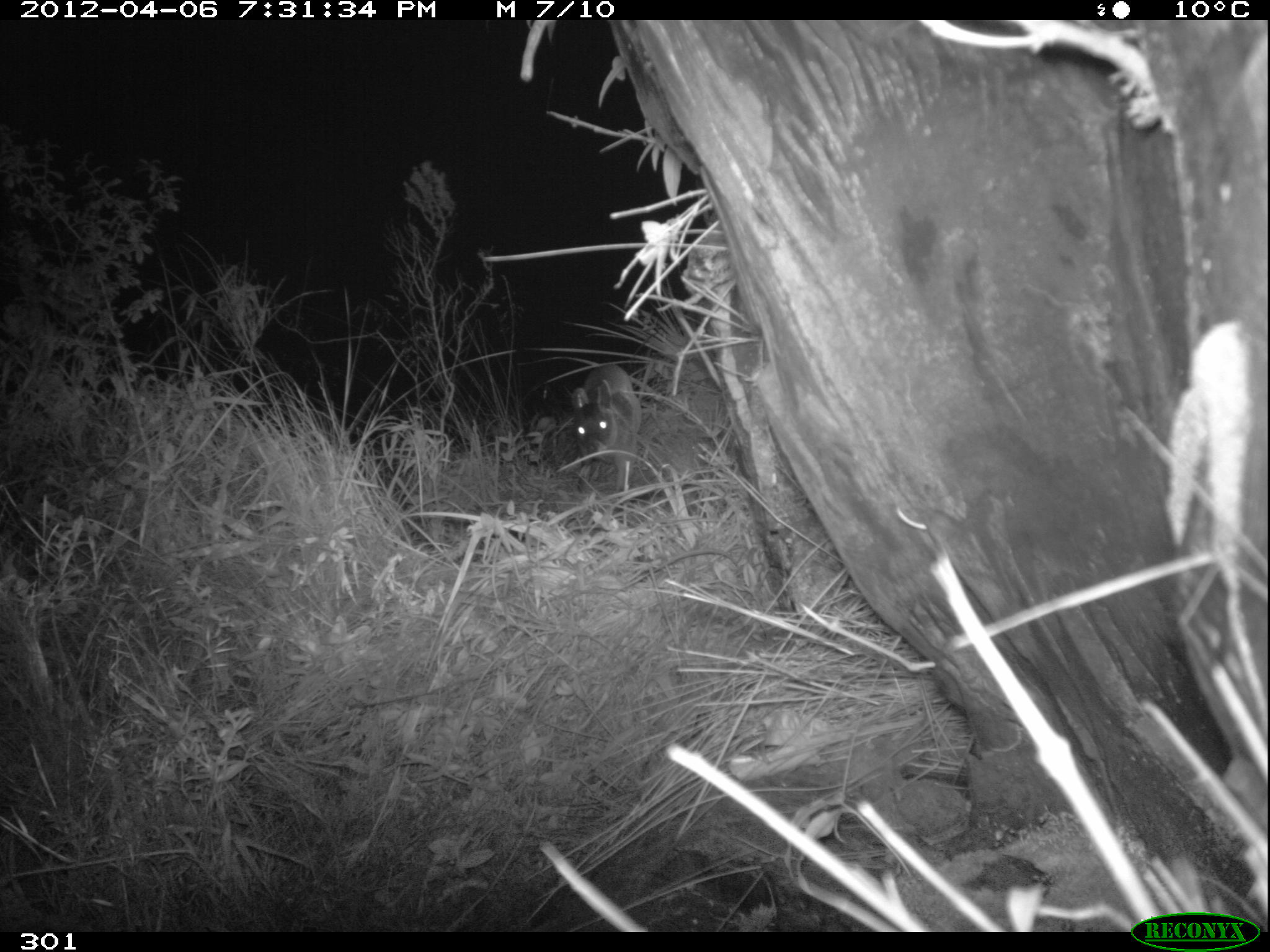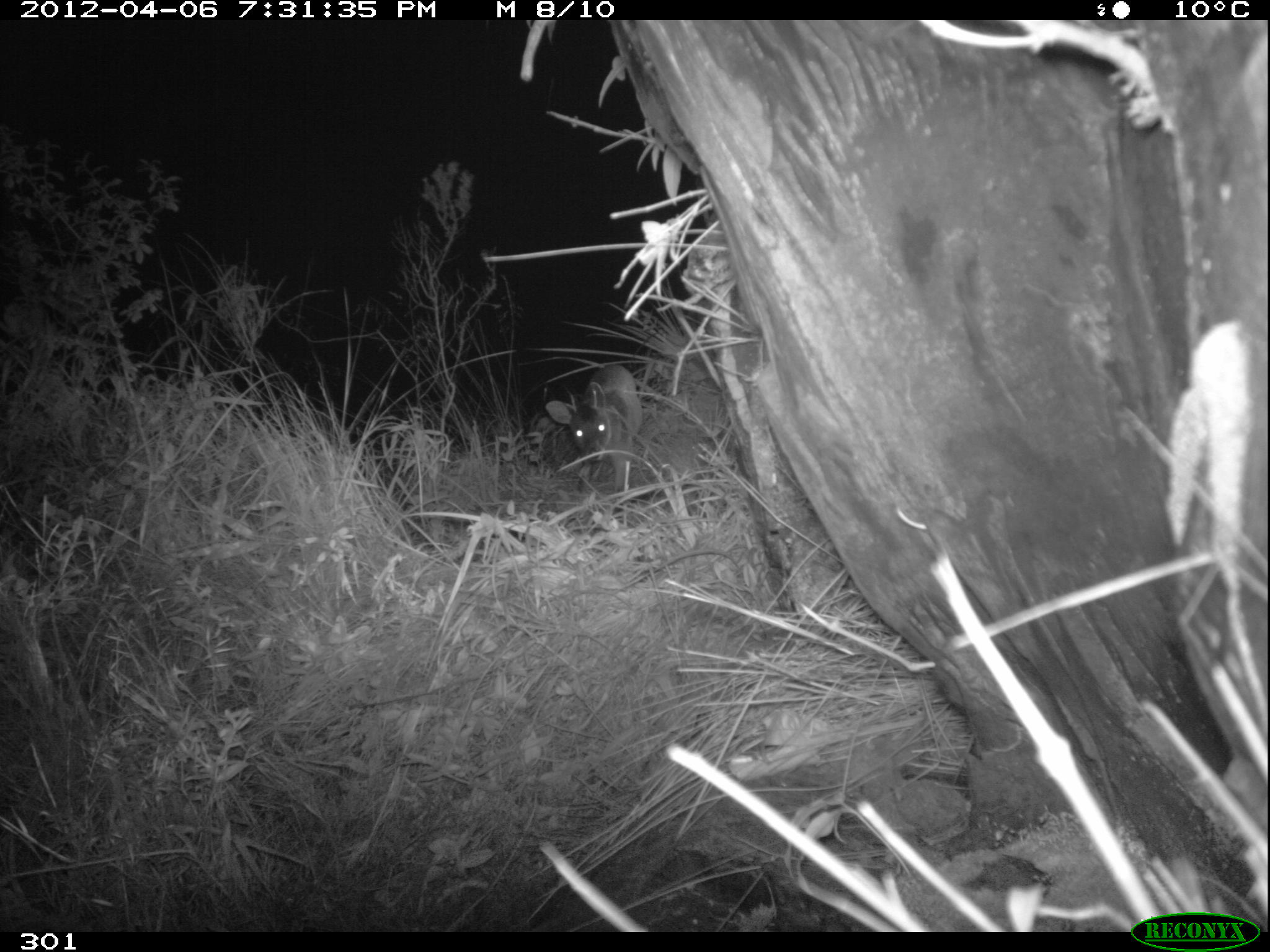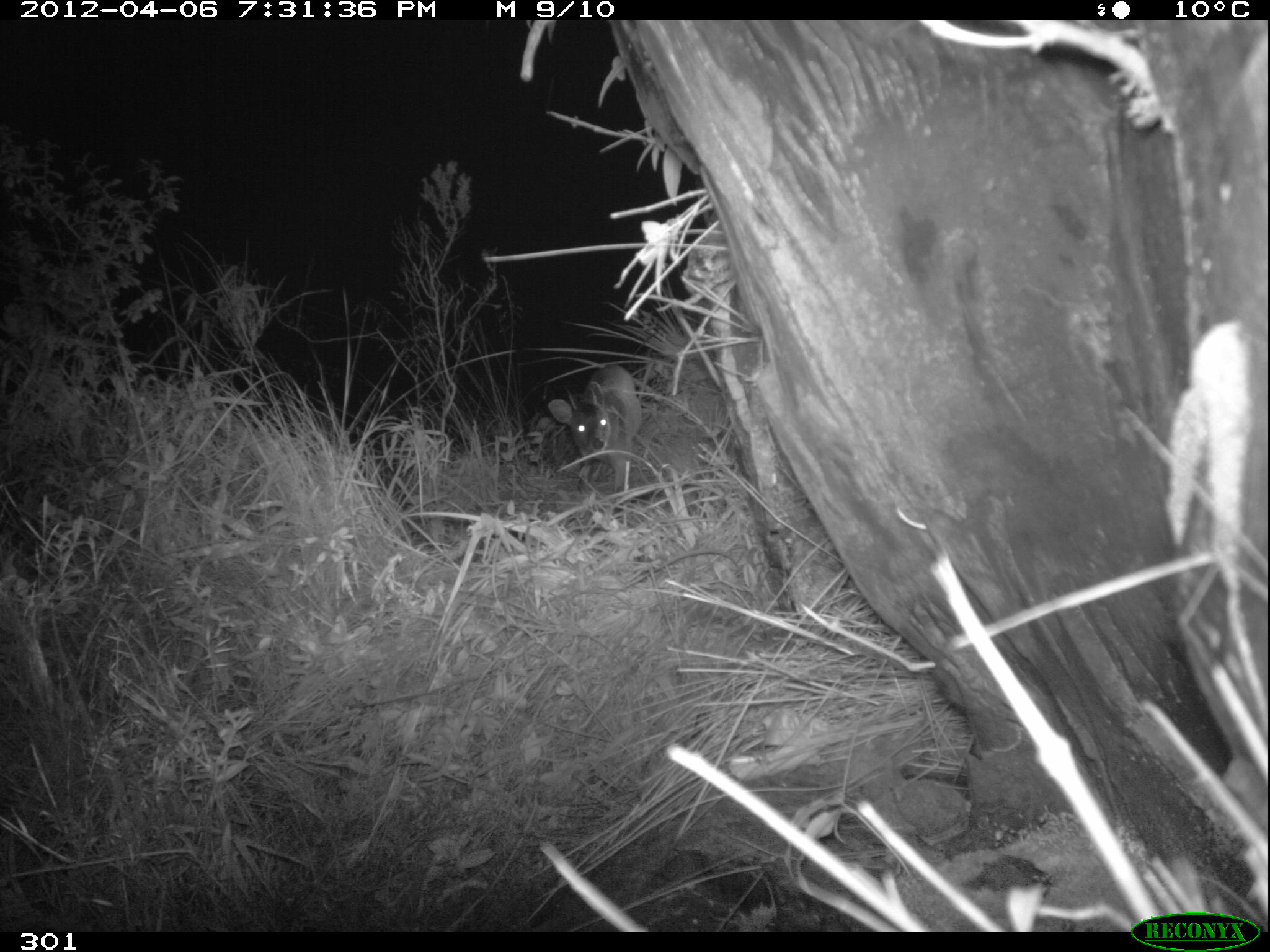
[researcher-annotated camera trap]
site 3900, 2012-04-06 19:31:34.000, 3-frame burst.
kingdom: Animalia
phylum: Chordata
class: Mammalia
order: Artiodactyla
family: Cervidae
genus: Mazama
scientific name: Mazama chunyi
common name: dwarf brocket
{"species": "Mazama chunyi (dwarf brocket)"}